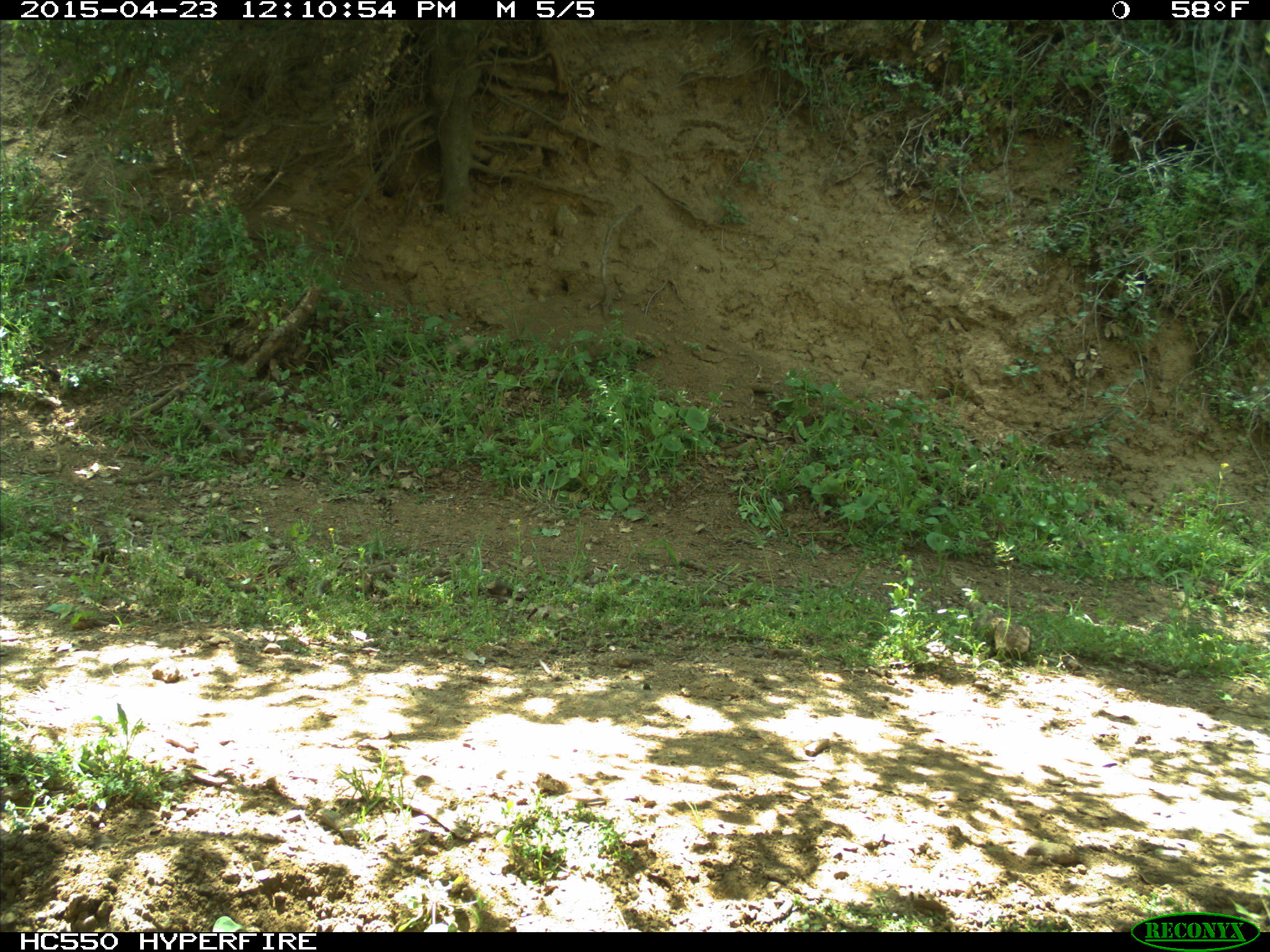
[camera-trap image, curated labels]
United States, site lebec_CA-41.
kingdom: Animalia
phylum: Chordata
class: Mammalia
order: Artiodactyla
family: Bovidae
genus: Bos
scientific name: Bos taurus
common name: domestic cow